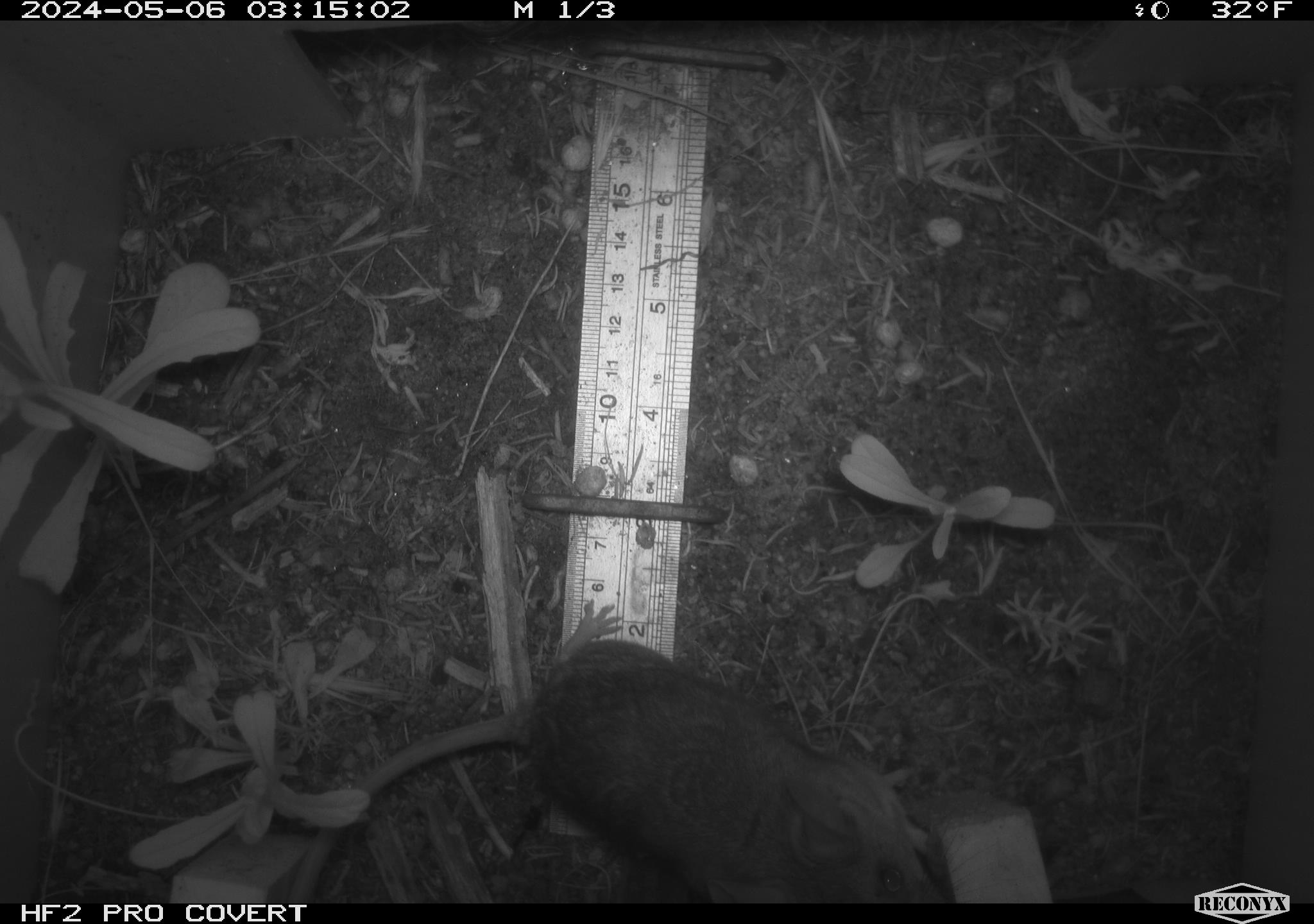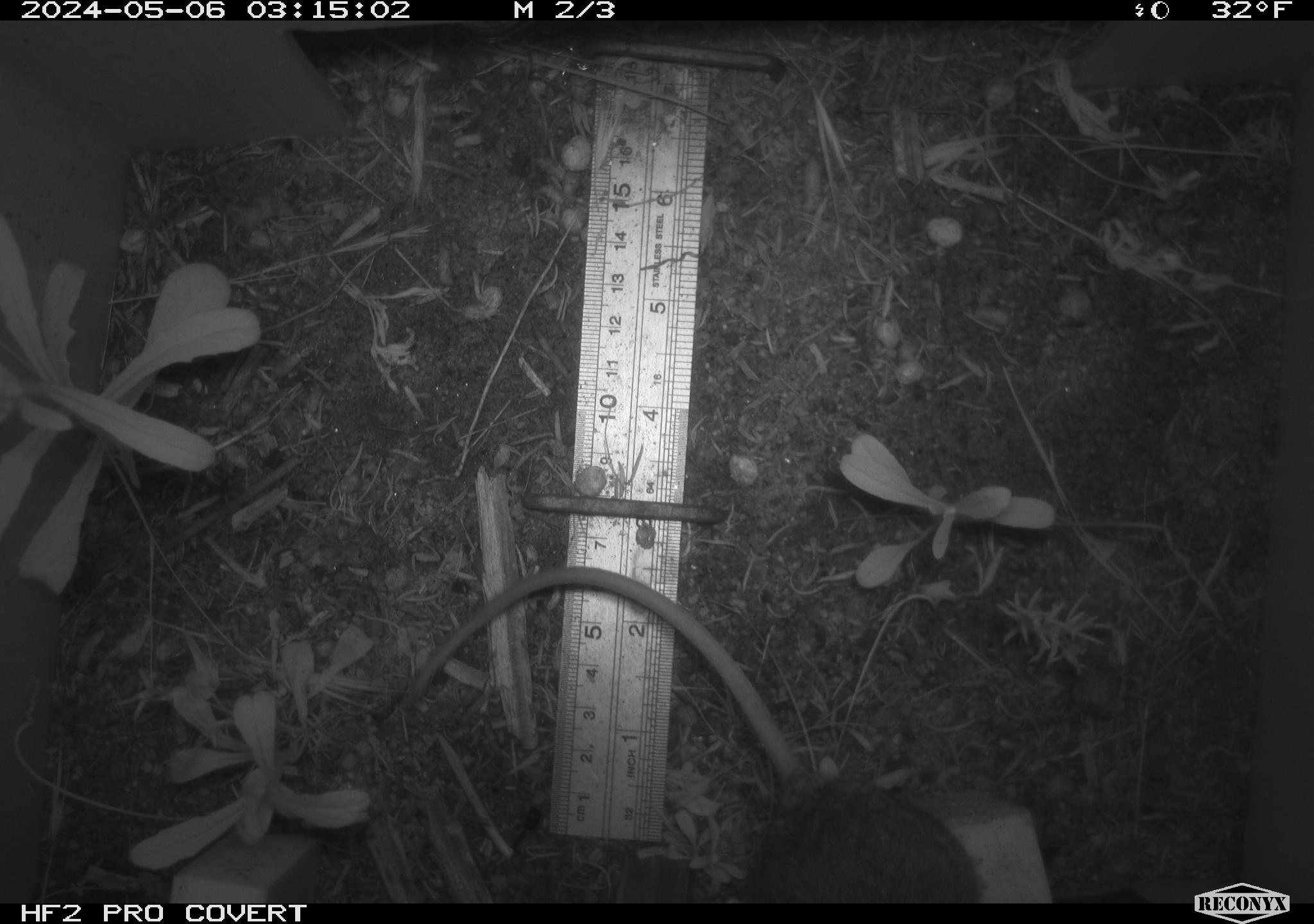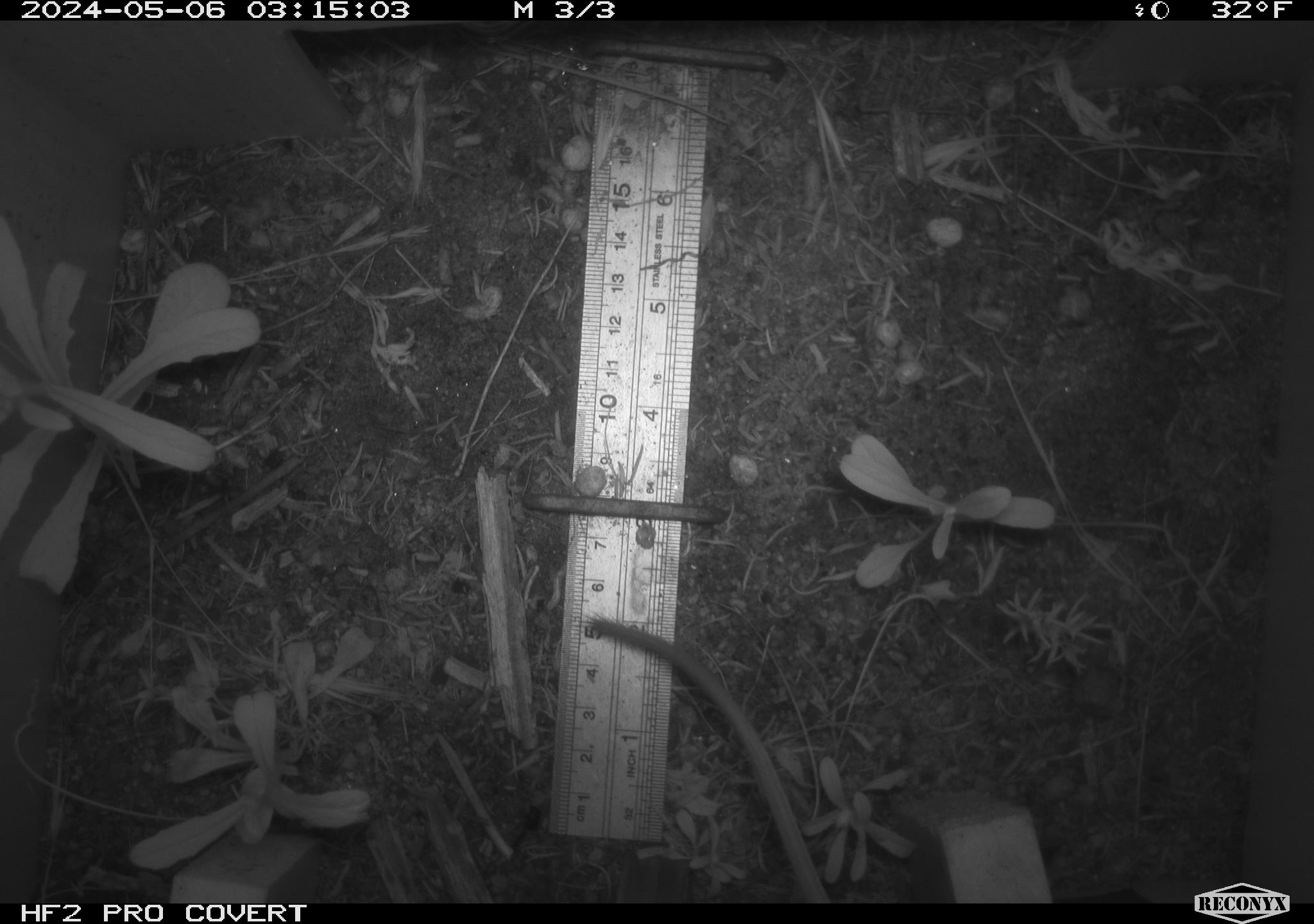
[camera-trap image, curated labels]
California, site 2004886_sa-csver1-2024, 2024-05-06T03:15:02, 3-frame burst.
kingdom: Animalia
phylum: Chordata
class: Mammalia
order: Rodentia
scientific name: Rodentia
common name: rodent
Rodent (Rodentia).